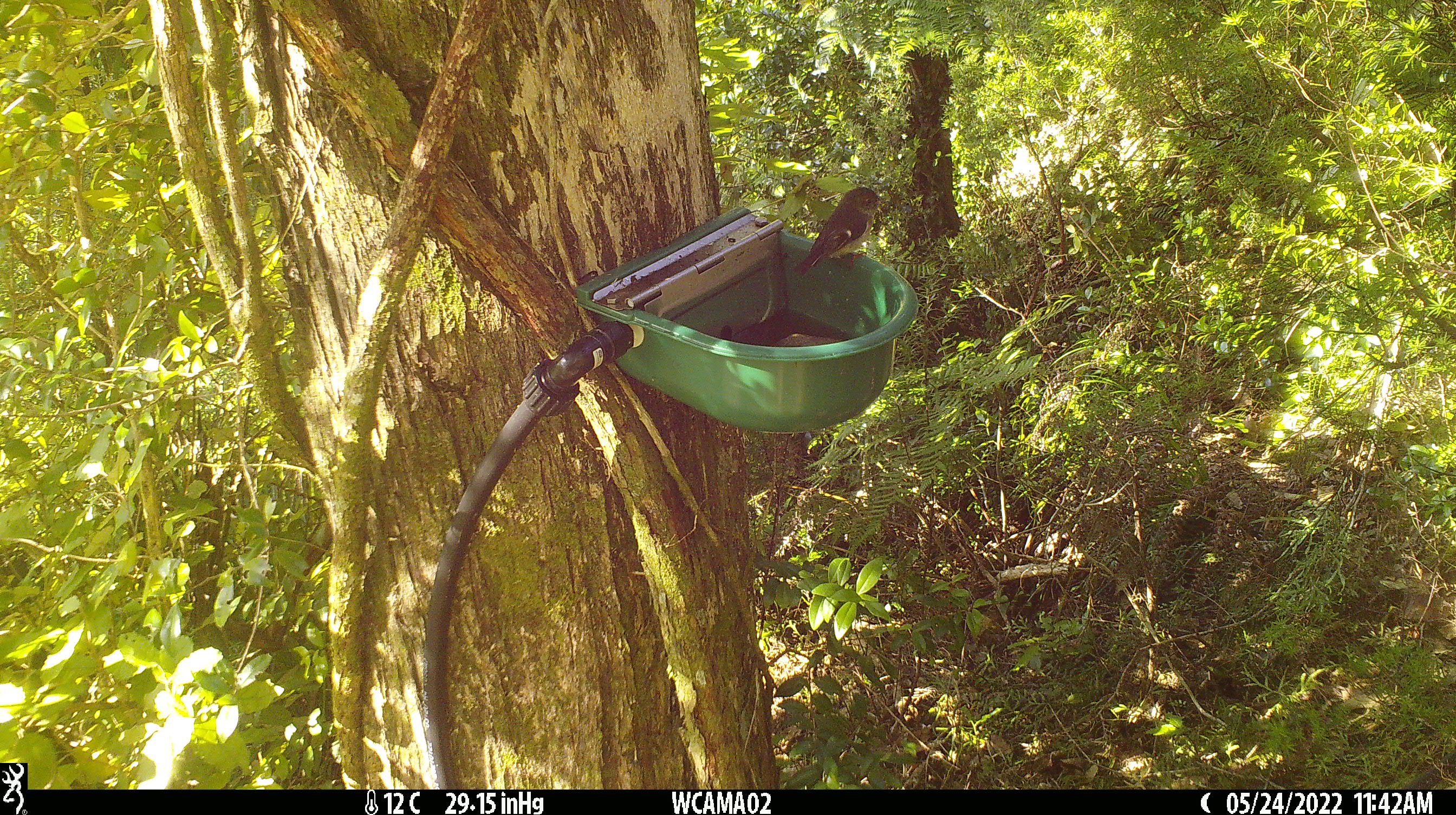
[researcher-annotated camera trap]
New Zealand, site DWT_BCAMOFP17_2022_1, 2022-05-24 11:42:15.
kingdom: Animalia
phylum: Chordata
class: Aves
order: Passeriformes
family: Petroicidae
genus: Petroica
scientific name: Petroica macrocephala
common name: tomtit